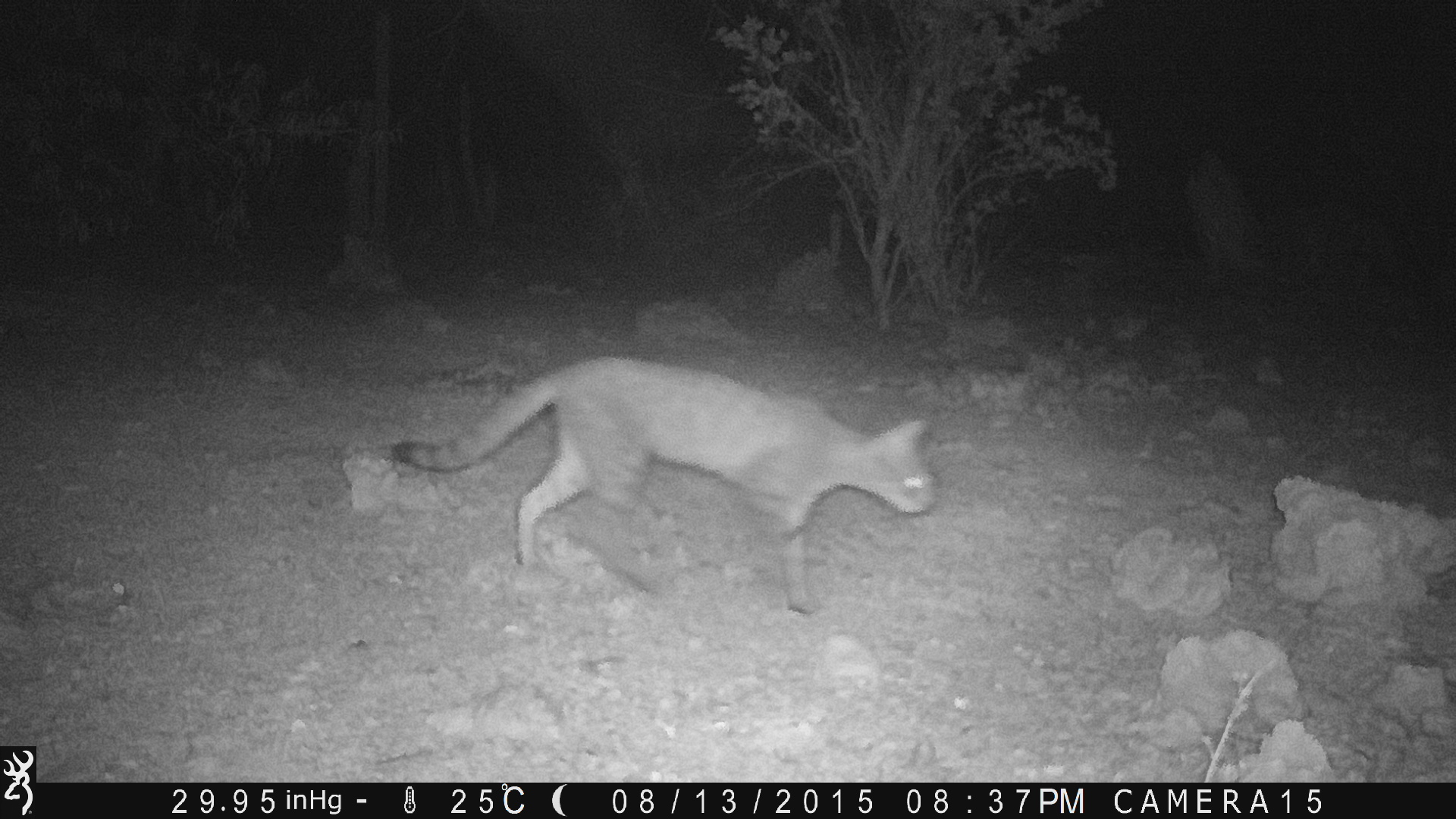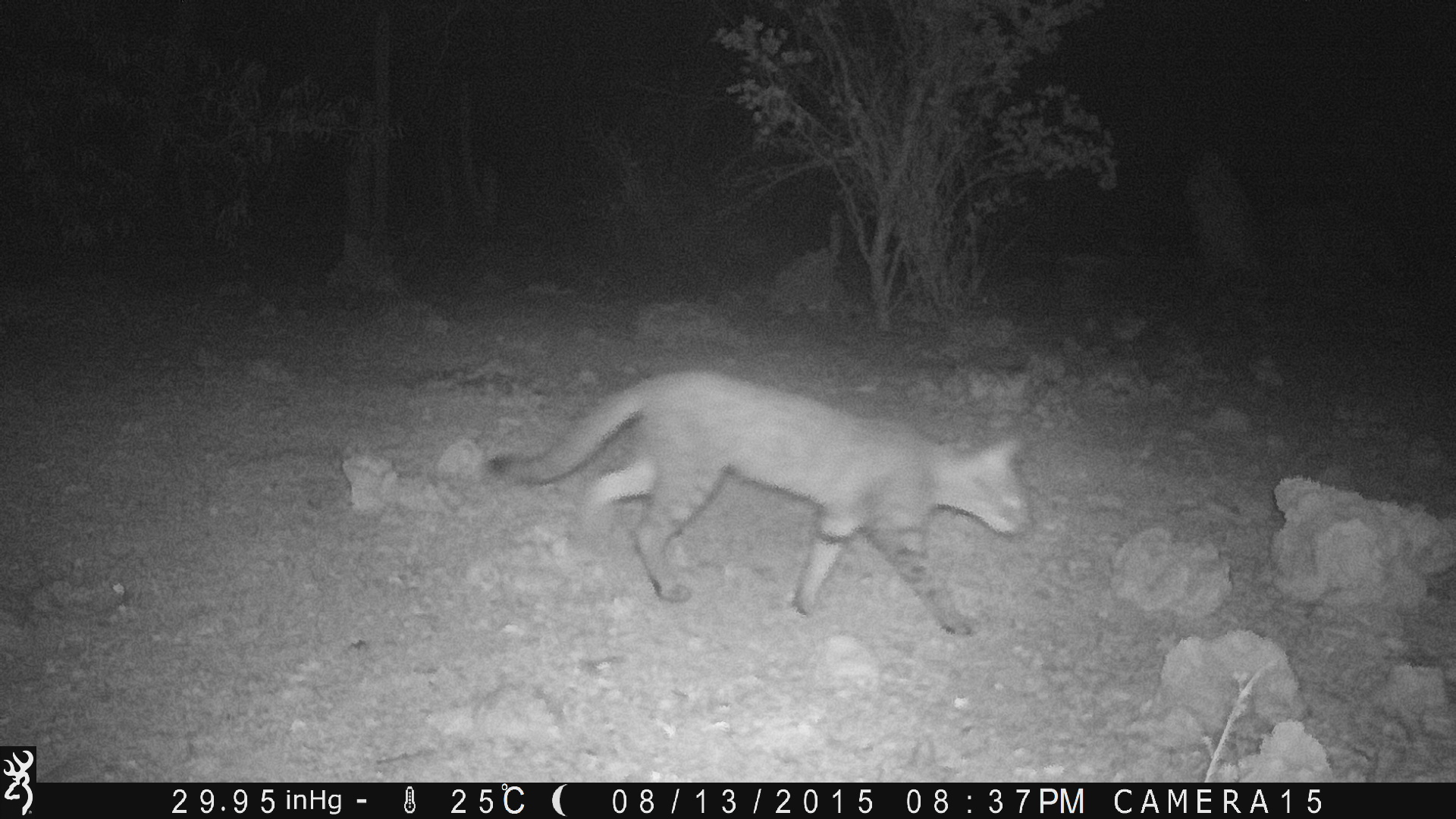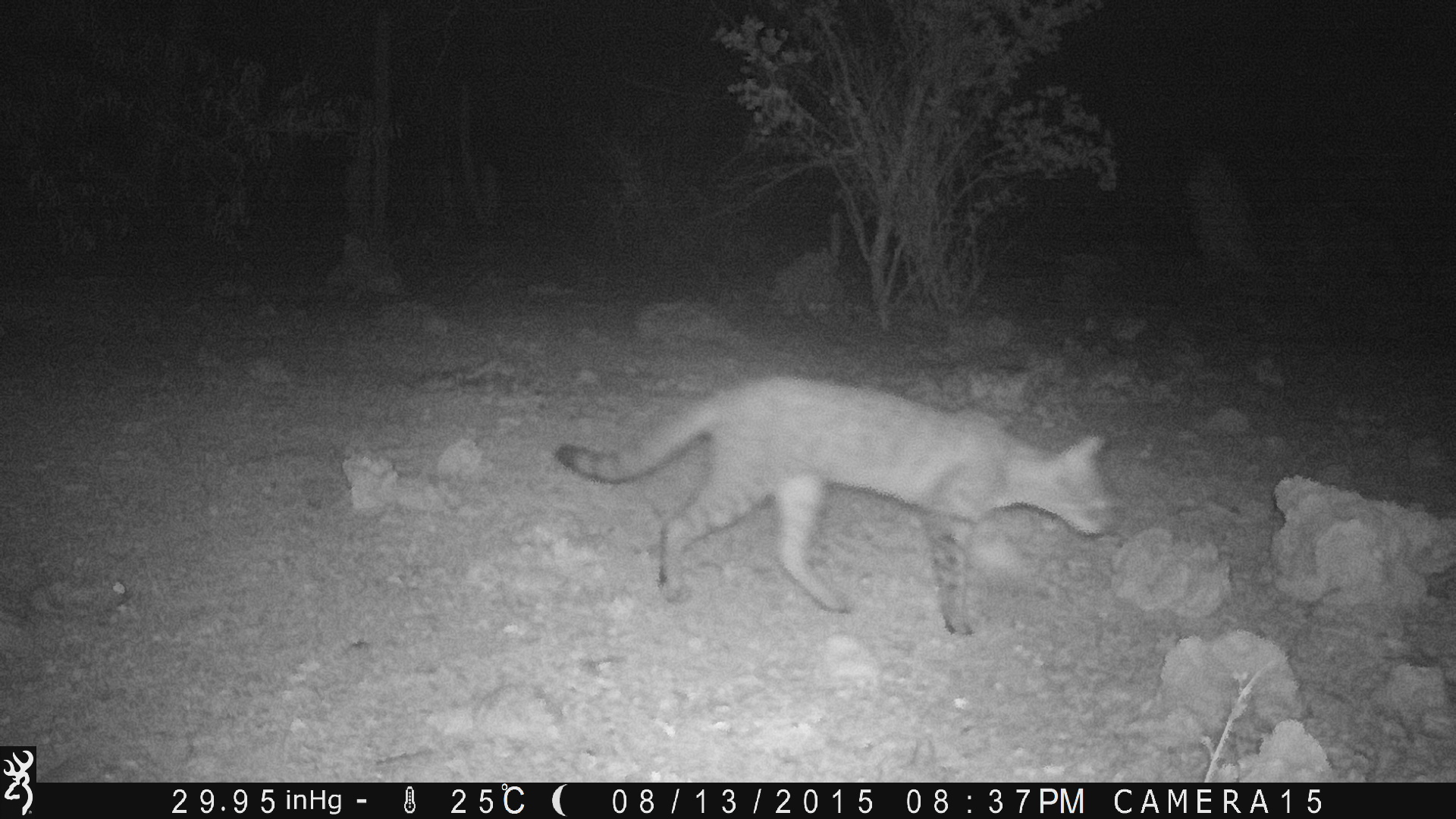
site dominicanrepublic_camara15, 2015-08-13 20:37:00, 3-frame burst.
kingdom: Animalia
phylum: Chordata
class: Mammalia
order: Carnivora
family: Felidae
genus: Felis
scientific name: Felis catus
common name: cat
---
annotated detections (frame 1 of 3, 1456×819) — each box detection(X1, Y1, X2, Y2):
cat: detection(387, 353, 940, 617)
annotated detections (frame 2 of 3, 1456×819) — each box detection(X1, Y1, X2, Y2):
cat: detection(483, 366, 1032, 638)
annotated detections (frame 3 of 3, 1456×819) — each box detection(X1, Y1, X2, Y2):
cat: detection(549, 375, 1116, 640)